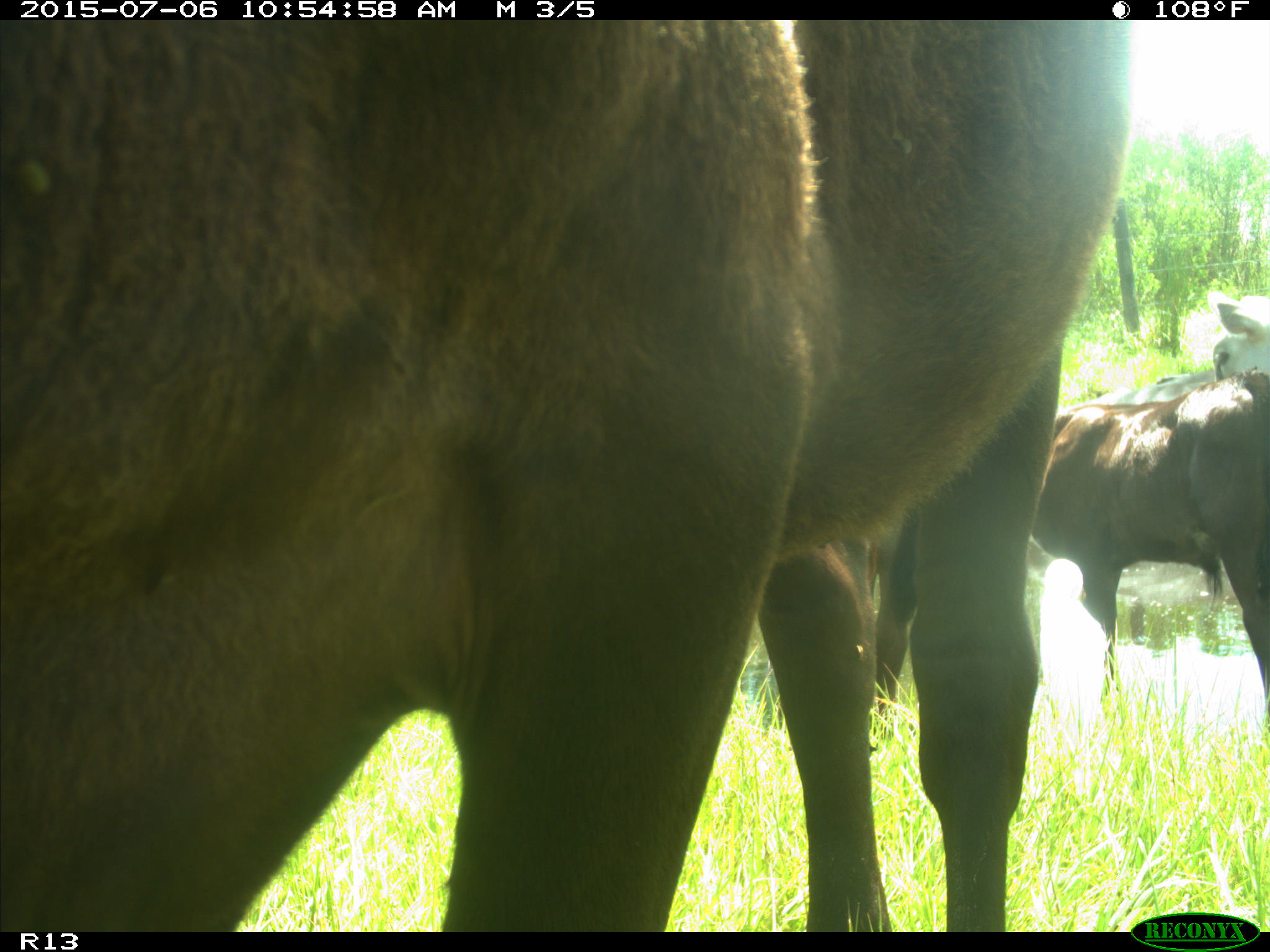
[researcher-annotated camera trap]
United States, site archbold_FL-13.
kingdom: Animalia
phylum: Chordata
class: Mammalia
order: Artiodactyla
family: Bovidae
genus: Bos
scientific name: Bos taurus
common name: domestic cow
Bos taurus (domestic cow).